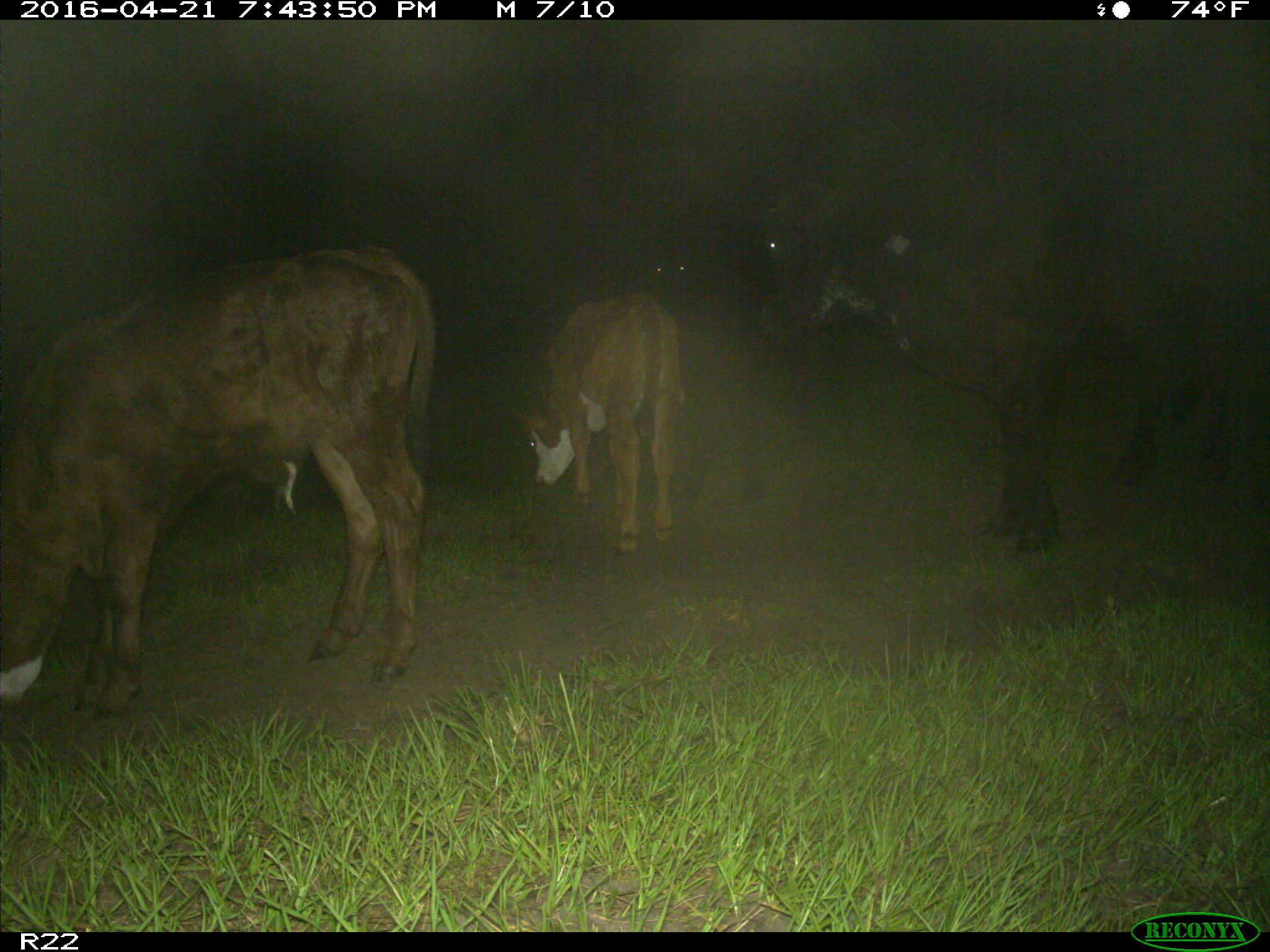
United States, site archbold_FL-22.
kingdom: Animalia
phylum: Chordata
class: Mammalia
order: Artiodactyla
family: Bovidae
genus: Bos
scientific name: Bos taurus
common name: domestic cow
Bos taurus (domestic cow).